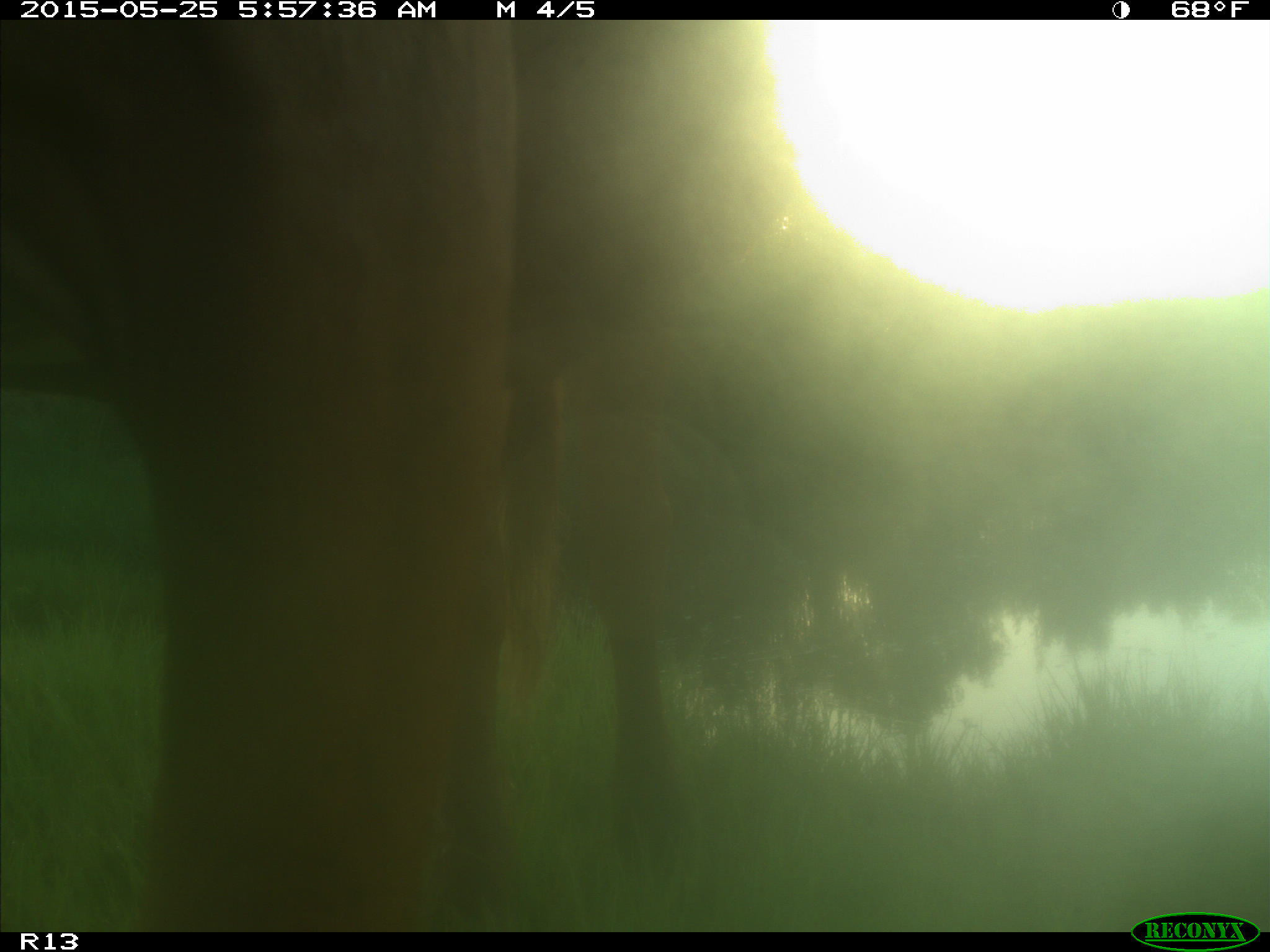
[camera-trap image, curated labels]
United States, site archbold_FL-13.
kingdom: Animalia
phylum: Chordata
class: Mammalia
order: Artiodactyla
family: Bovidae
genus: Bos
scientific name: Bos taurus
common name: domestic cow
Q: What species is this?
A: Bos taurus (domestic cow).